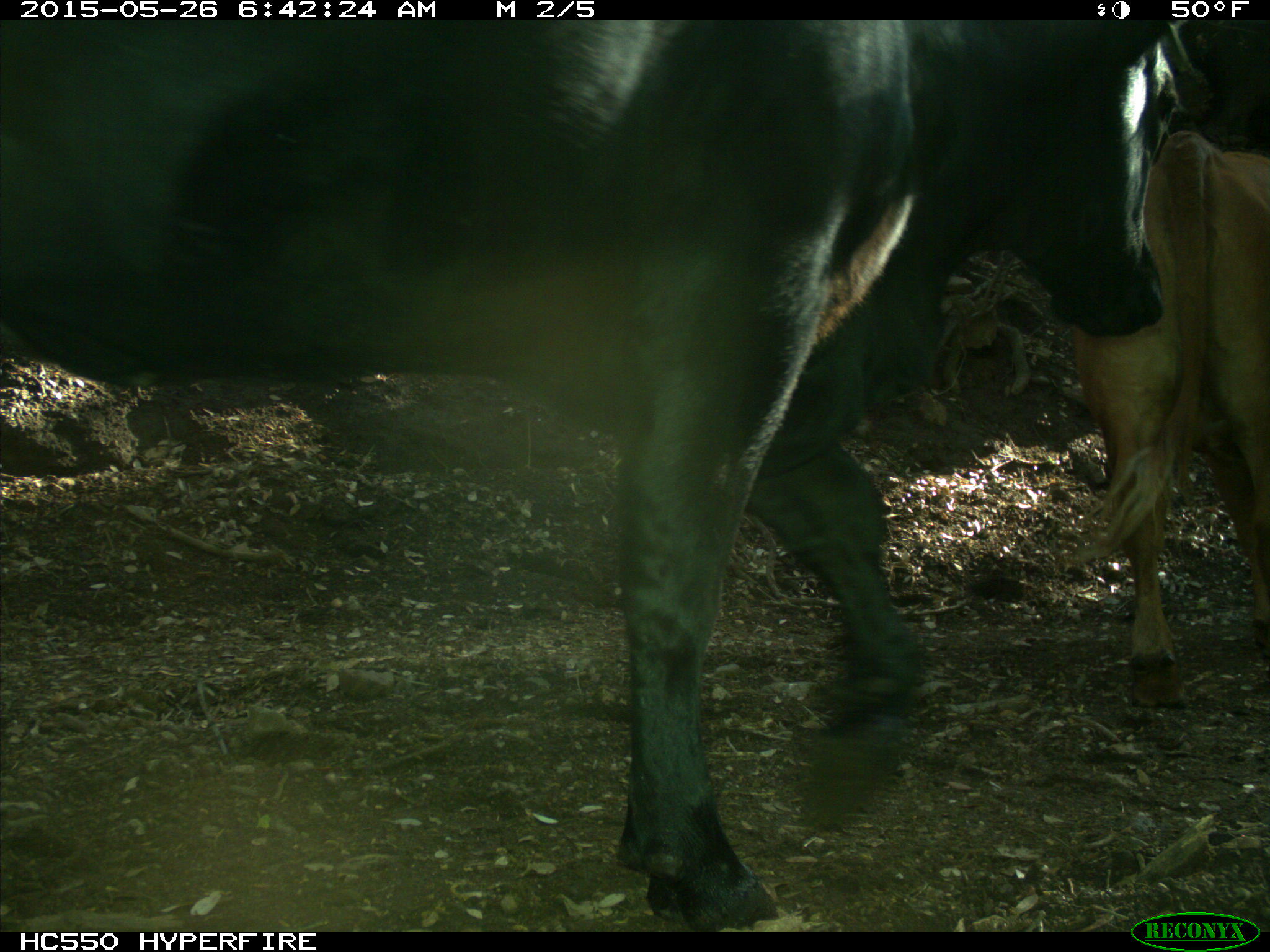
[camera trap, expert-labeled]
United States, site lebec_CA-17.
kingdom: Animalia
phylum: Chordata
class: Mammalia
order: Artiodactyla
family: Bovidae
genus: Bos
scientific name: Bos taurus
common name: domestic cow